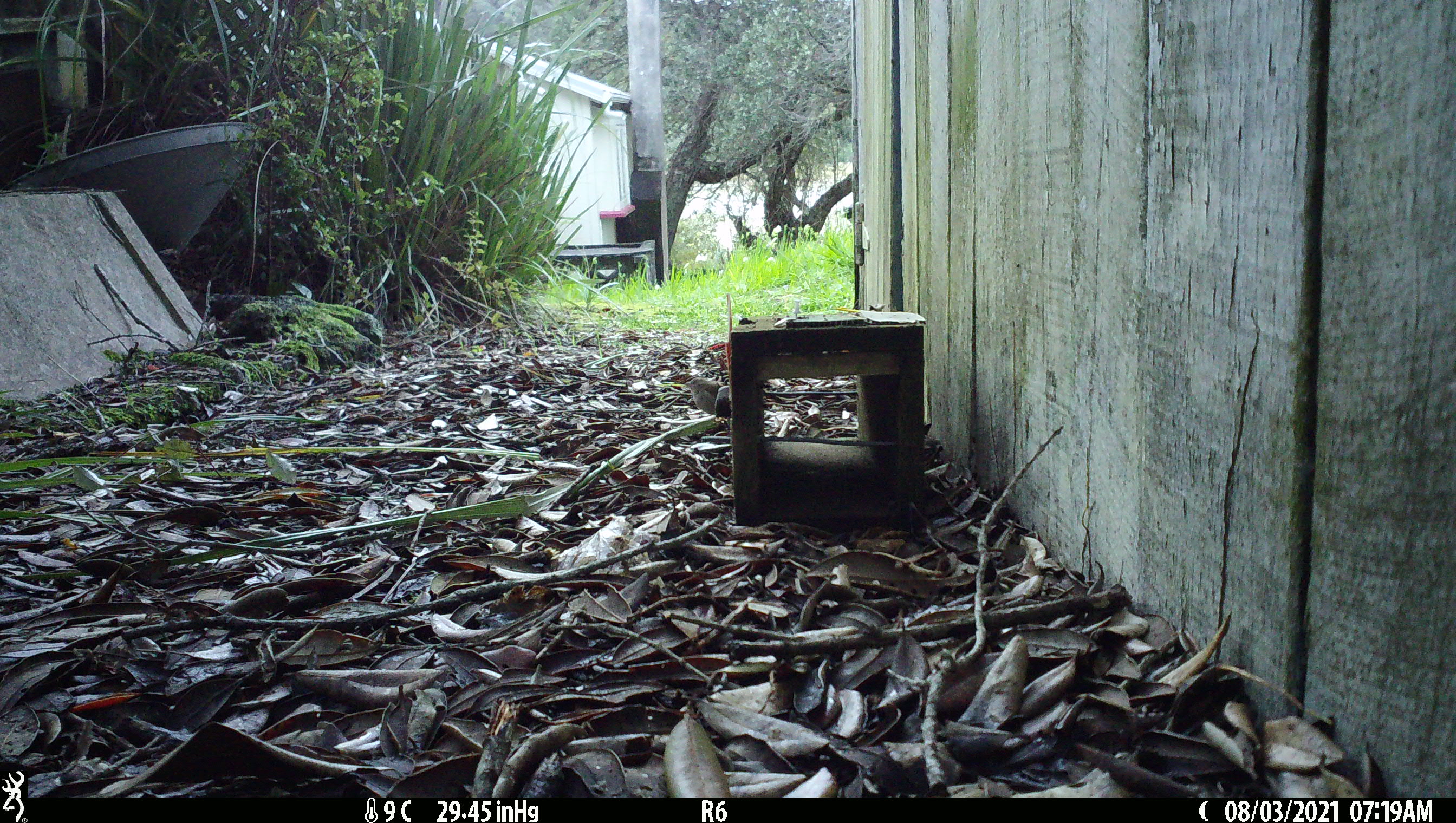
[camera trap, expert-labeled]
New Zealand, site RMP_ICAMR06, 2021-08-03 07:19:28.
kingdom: Animalia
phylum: Chordata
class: Aves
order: Passeriformes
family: Passeridae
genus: Passer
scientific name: Passer domesticus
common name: house sparrow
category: sparrow